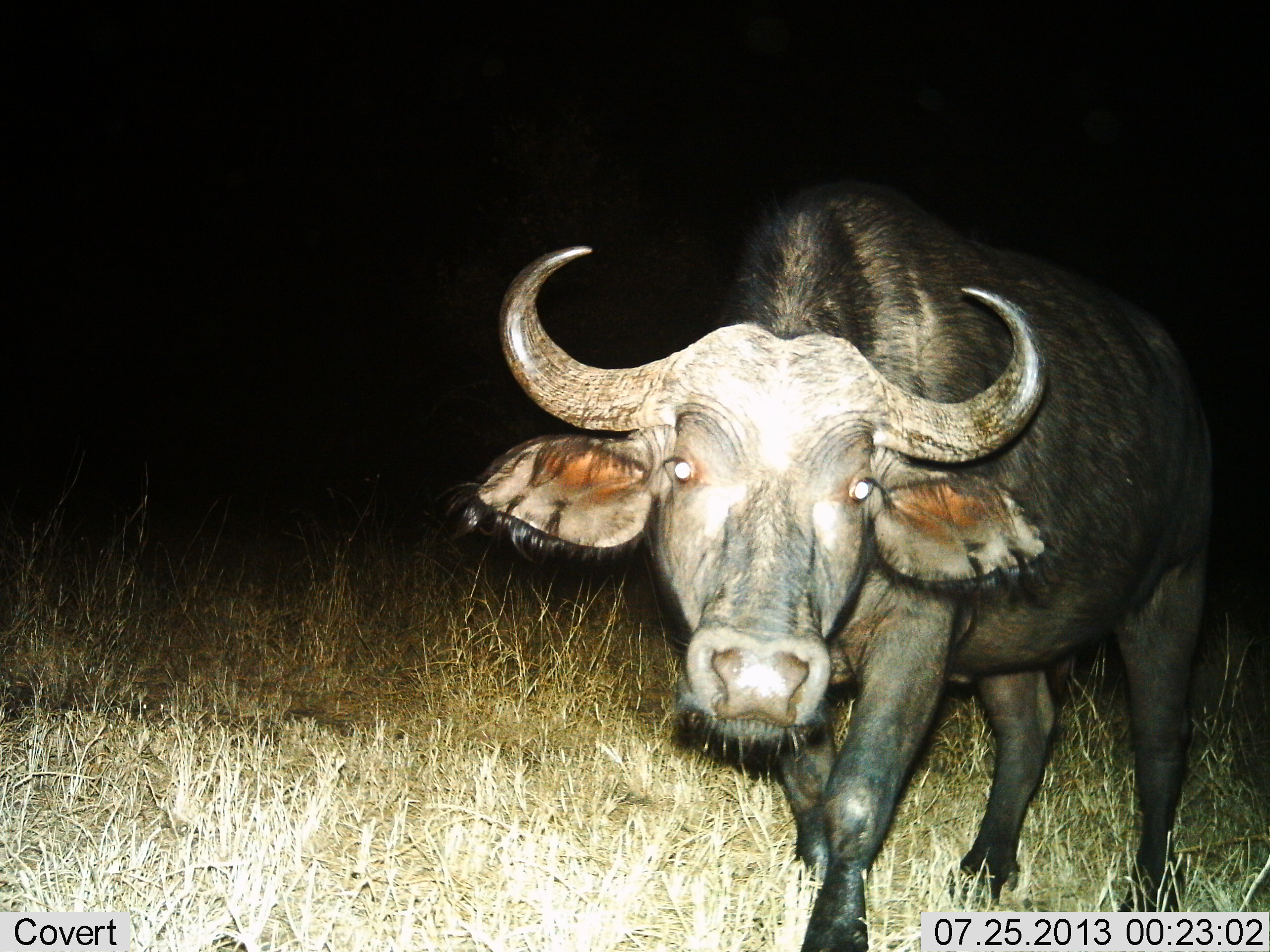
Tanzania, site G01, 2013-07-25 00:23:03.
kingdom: Animalia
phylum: Chordata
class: Mammalia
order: Artiodactyla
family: Bovidae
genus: Syncerus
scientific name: Syncerus caffer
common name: cape buffalo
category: buffalo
Buffalo (cape buffalo) (Syncerus caffer), count 1. Behavior (volunteer vote fractions): standing 90%, resting 0%, moving 0%, interacting 10%. Young present (vote fraction): 0%. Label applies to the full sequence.